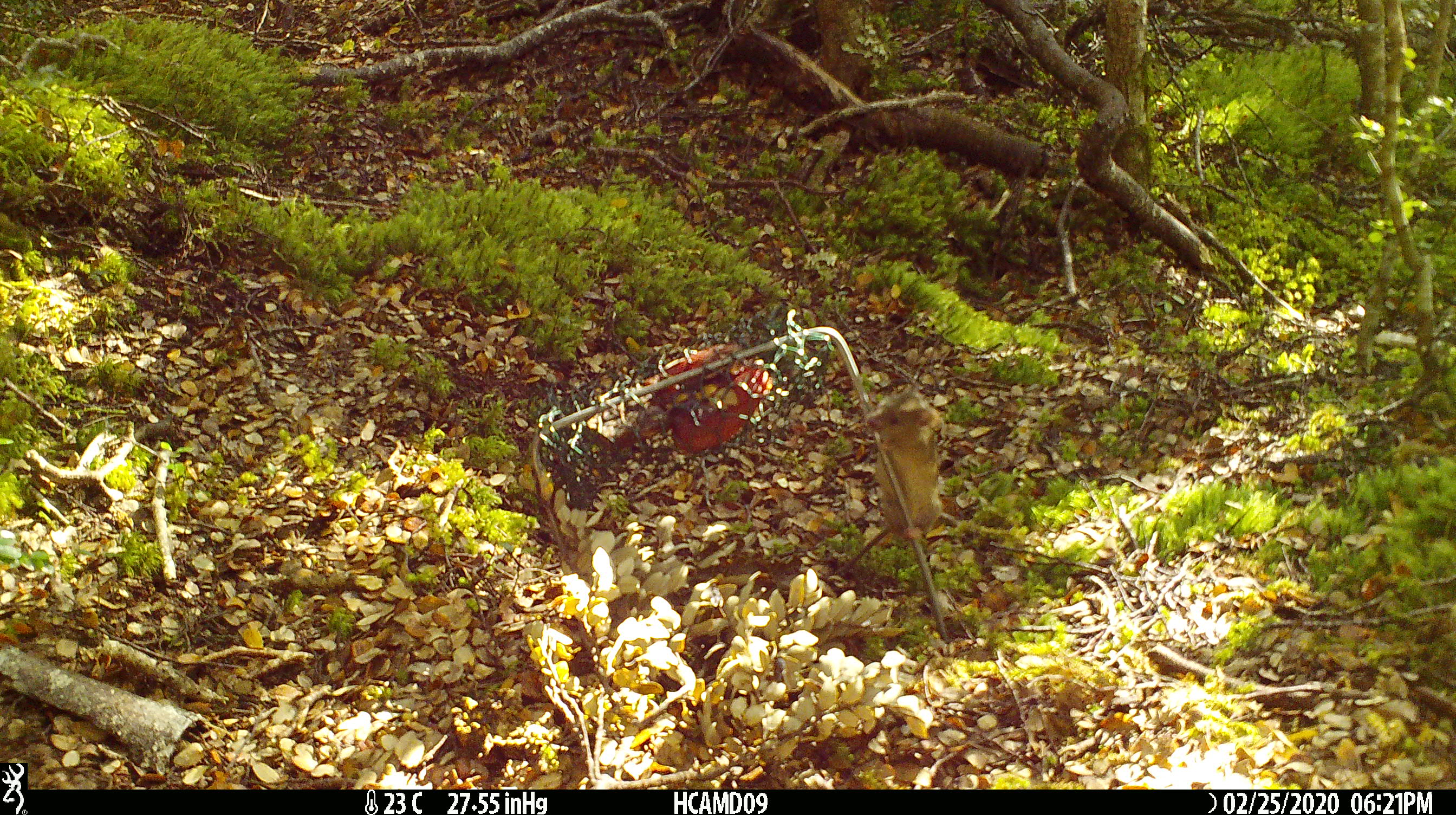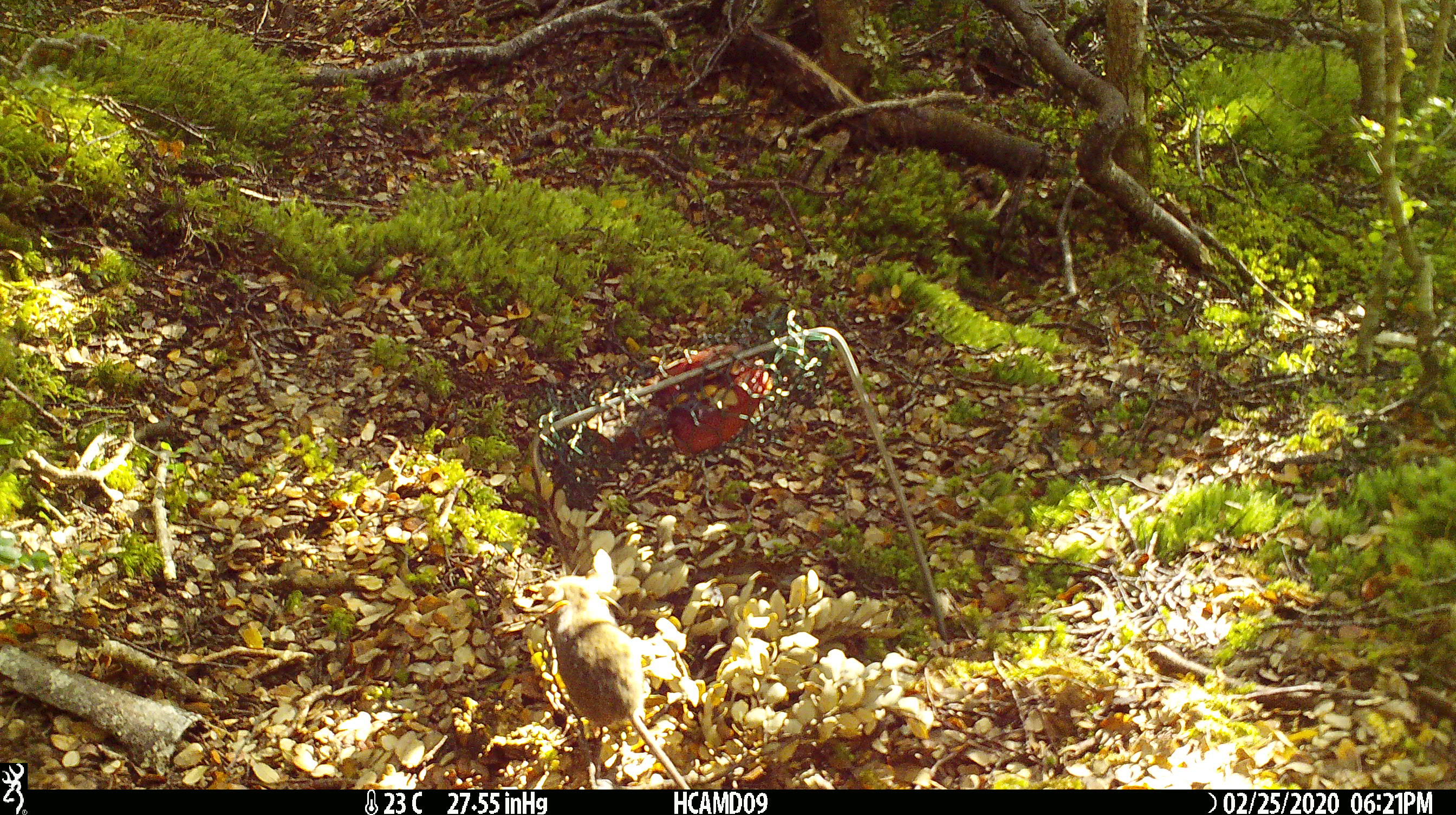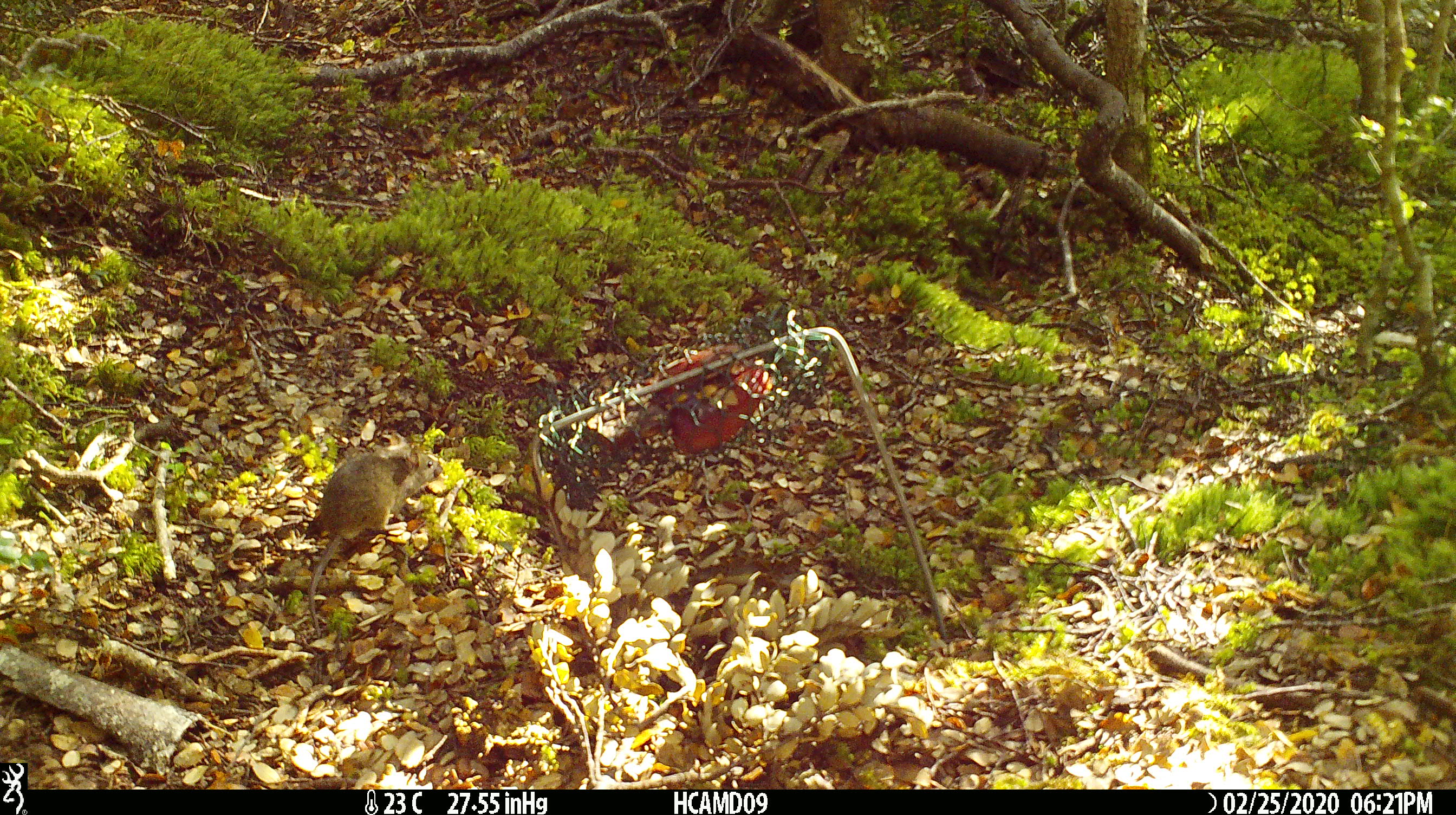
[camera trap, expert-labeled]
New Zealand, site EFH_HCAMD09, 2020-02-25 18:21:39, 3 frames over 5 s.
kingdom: Animalia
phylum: Chordata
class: Mammalia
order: Rodentia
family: Muridae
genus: Mus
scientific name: Mus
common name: mouse